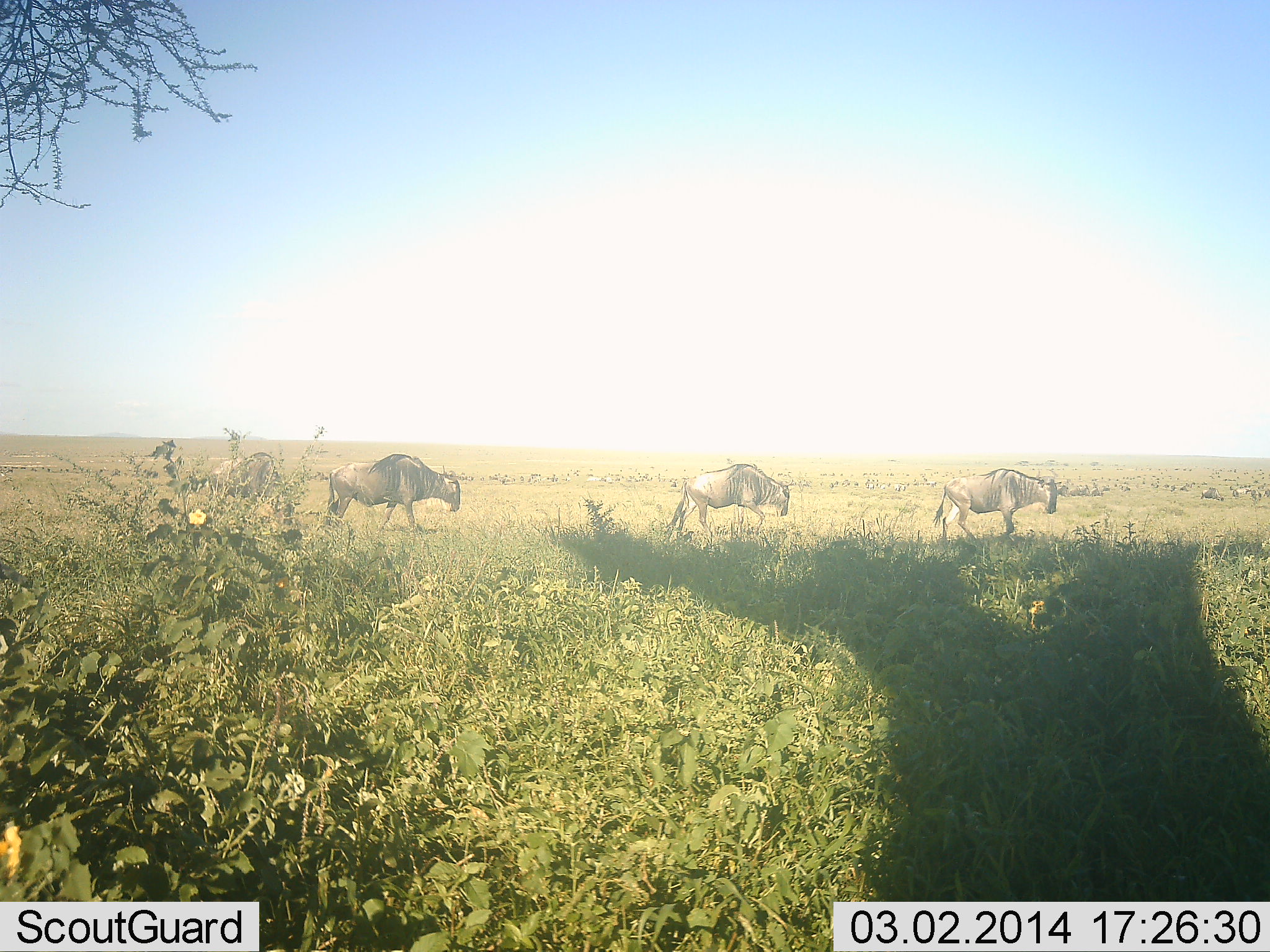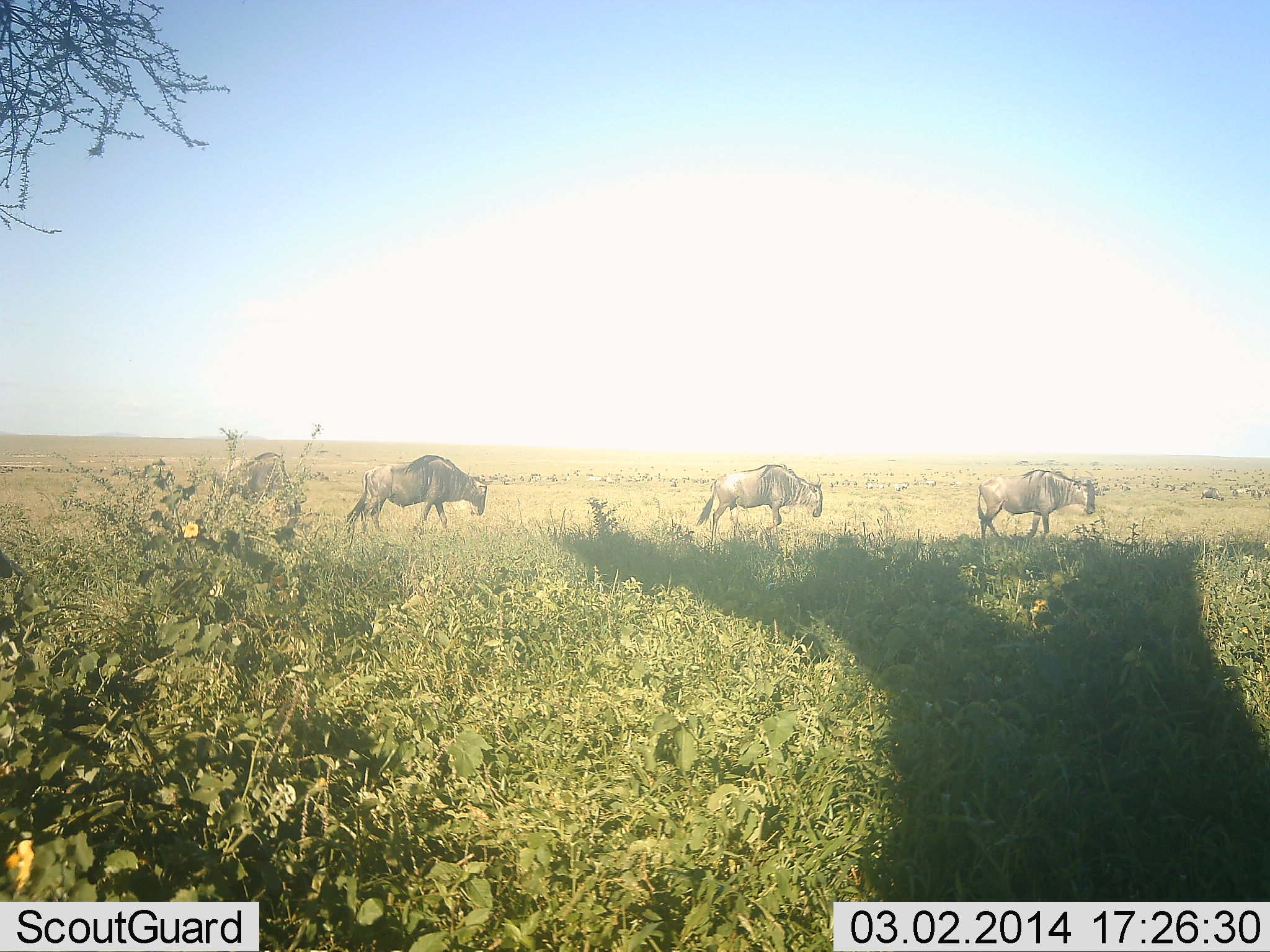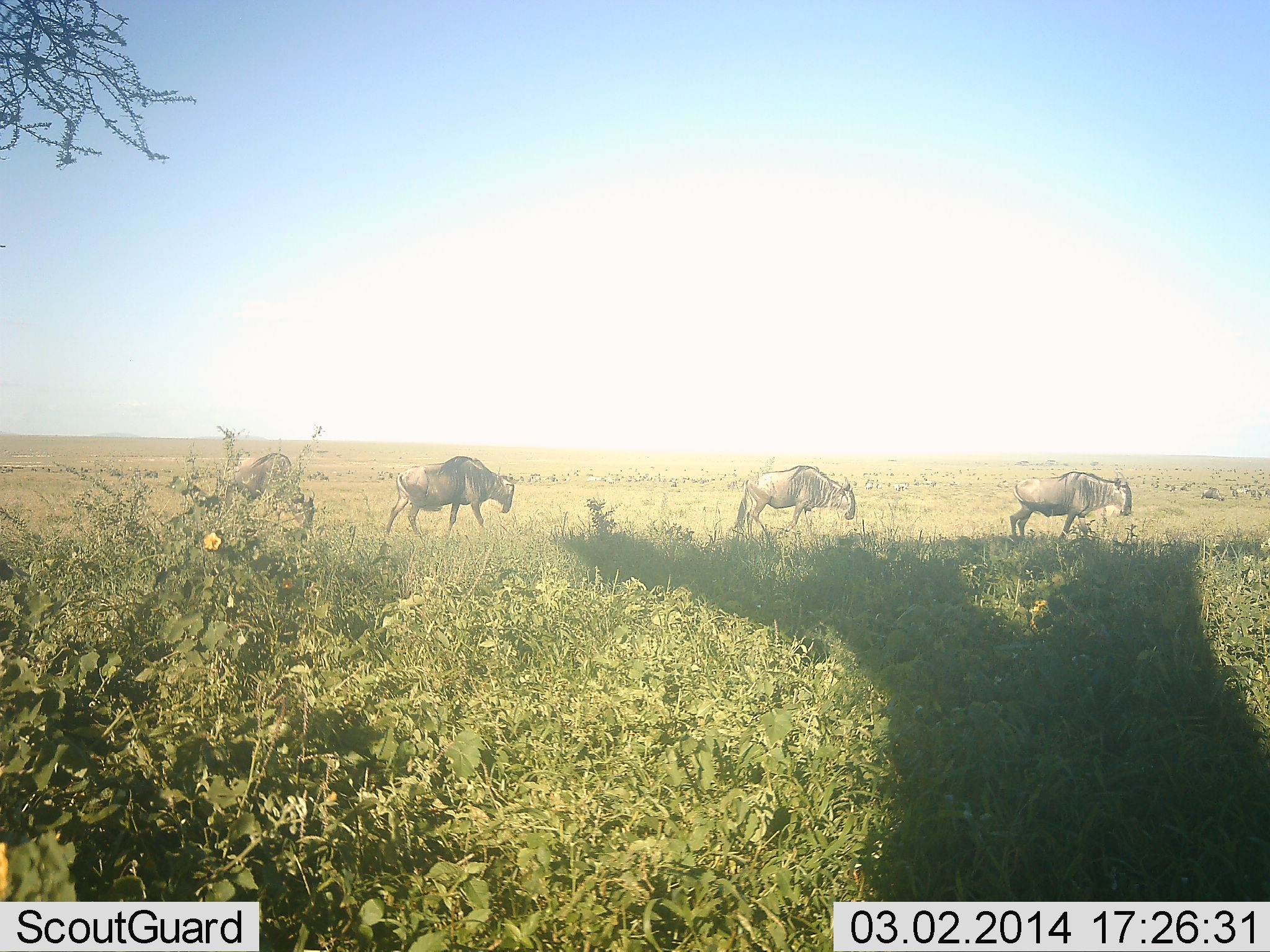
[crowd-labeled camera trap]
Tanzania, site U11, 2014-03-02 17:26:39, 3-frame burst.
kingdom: Animalia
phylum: Chordata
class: Mammalia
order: Artiodactyla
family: Bovidae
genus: Connochaetes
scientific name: Connochaetes taurinus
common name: blue wildebeest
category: wildebeest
Wildebeest (blue wildebeest) (Connochaetes taurinus), count 4. Behavior (volunteer vote fractions): standing 7%, resting 2%, moving 97%, interacting 0%. Young present (vote fraction): 0%. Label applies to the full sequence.